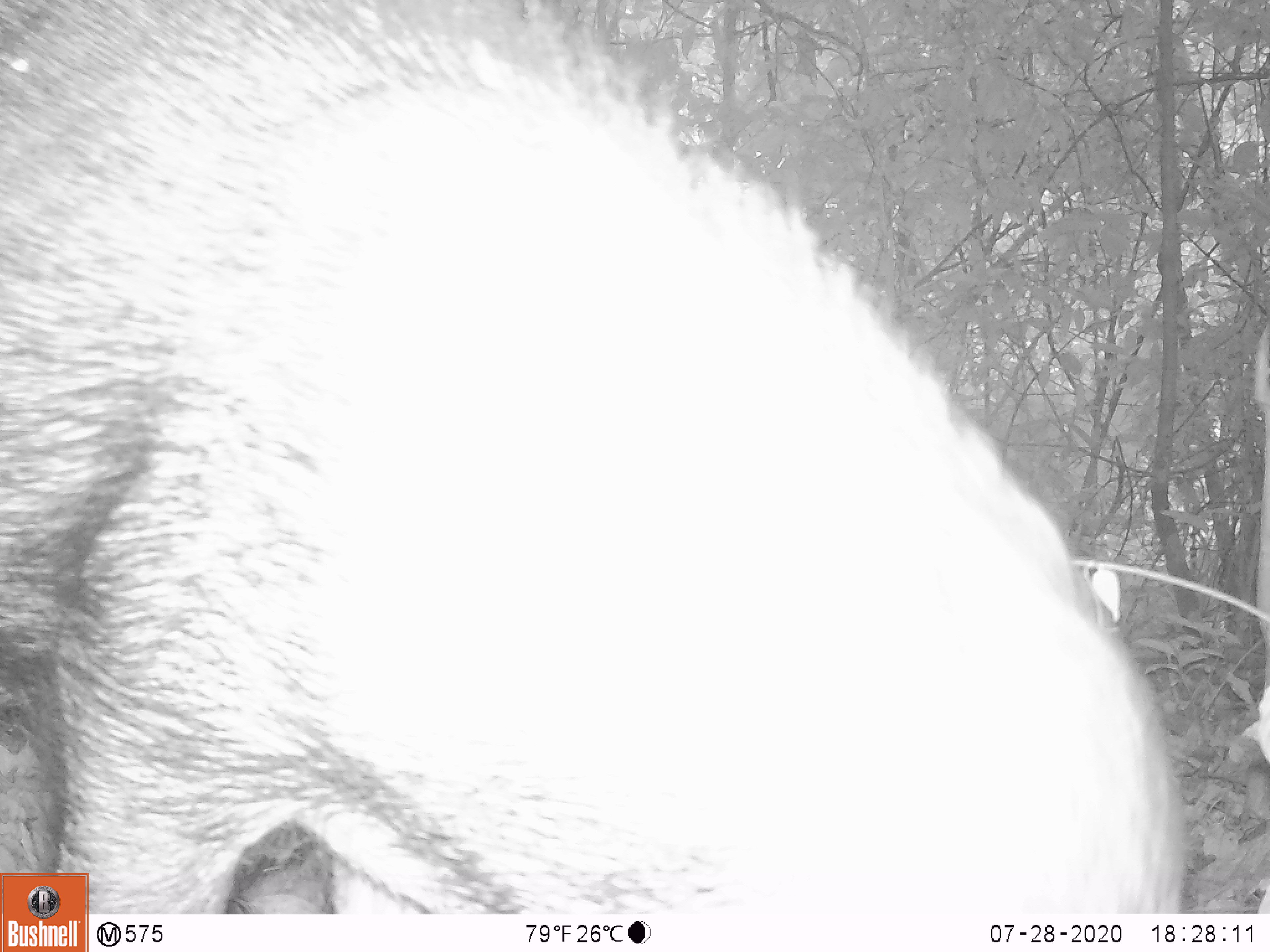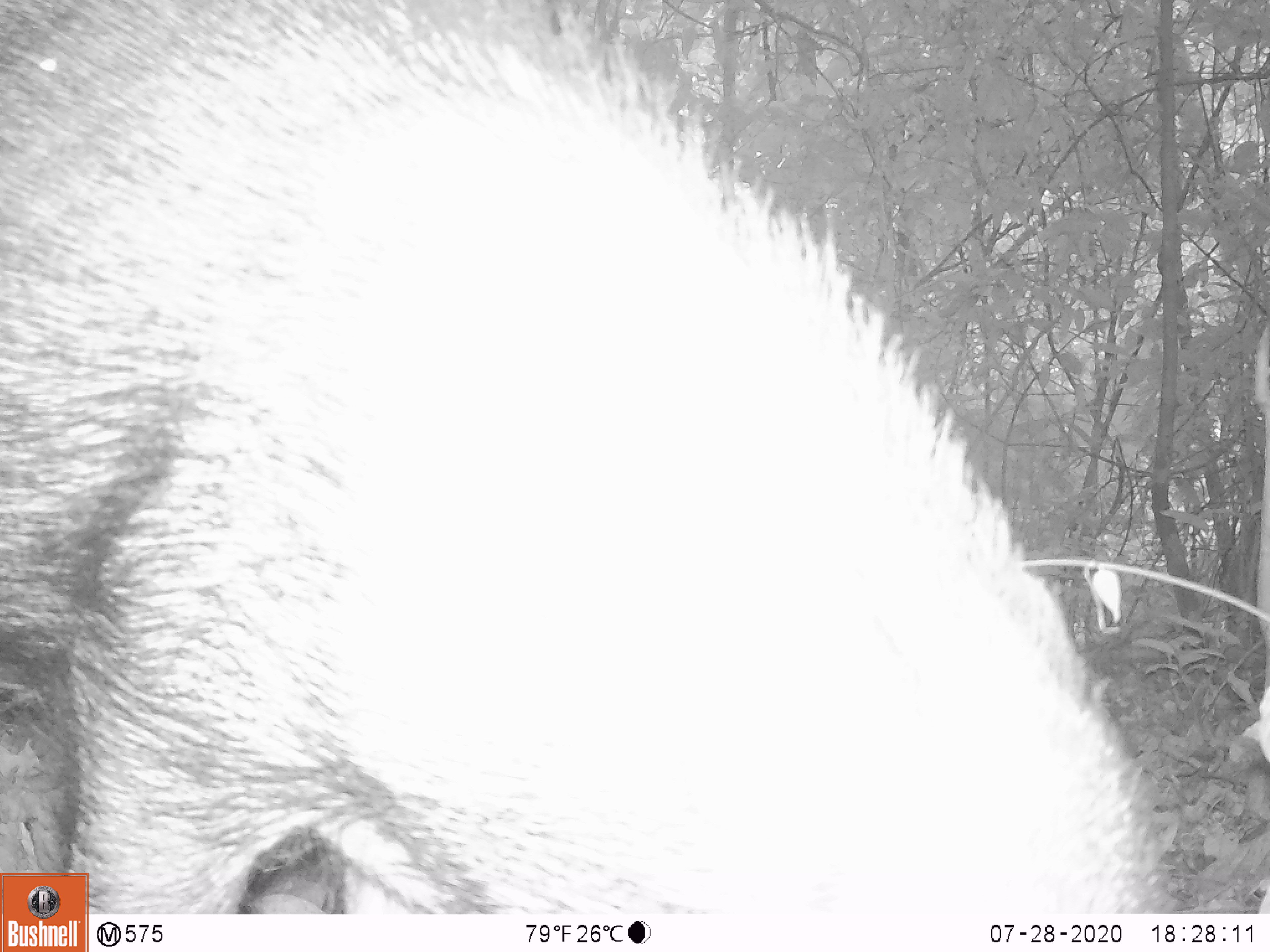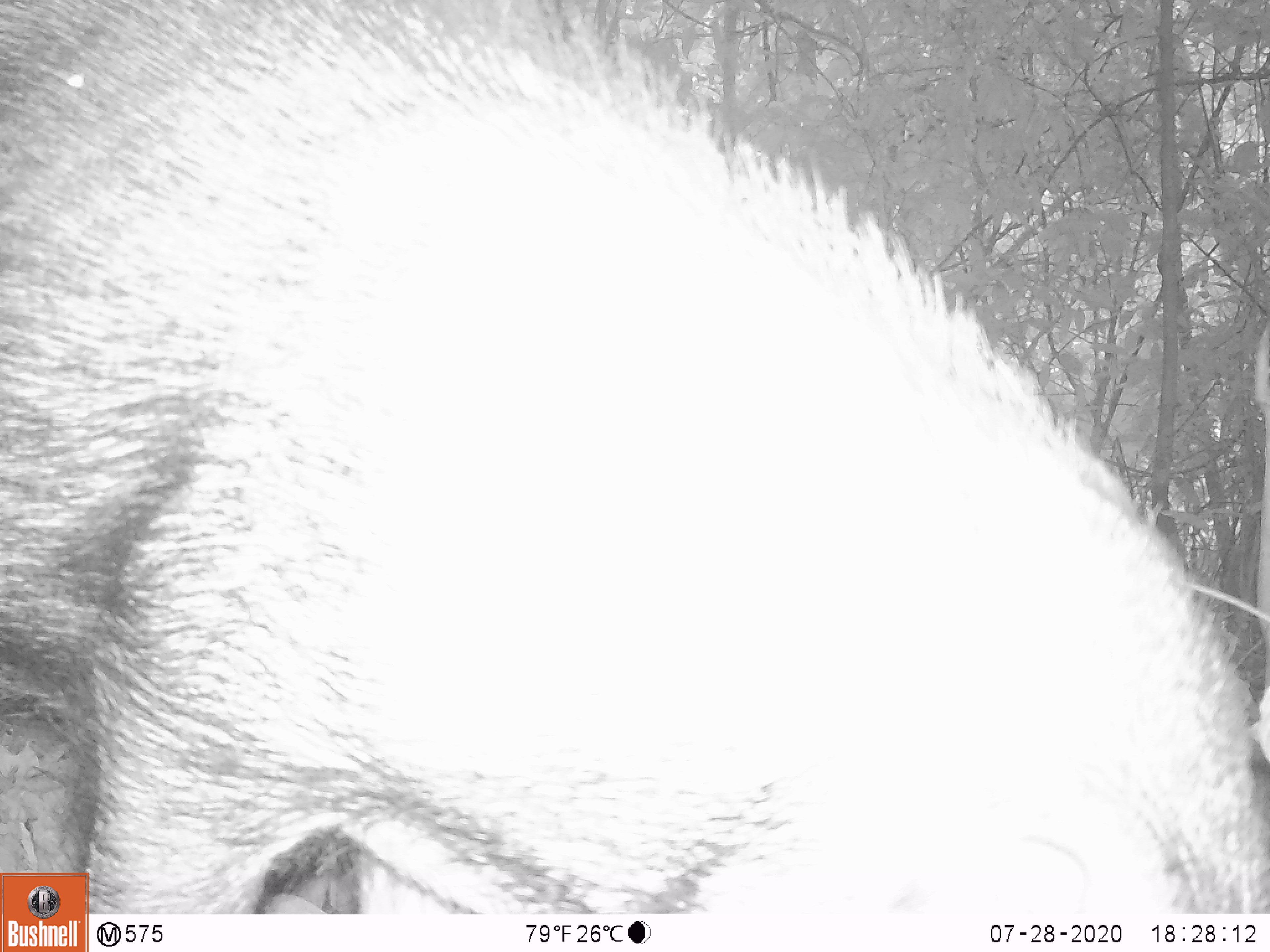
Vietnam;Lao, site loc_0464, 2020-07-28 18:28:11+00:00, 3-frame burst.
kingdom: Animalia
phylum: Chordata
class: Mammalia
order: Artiodactyla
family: Suidae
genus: Sus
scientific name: Sus scrofa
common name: eurasian wild pig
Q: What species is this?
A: Eurasian wild pig (Sus scrofa).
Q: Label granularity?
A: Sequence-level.